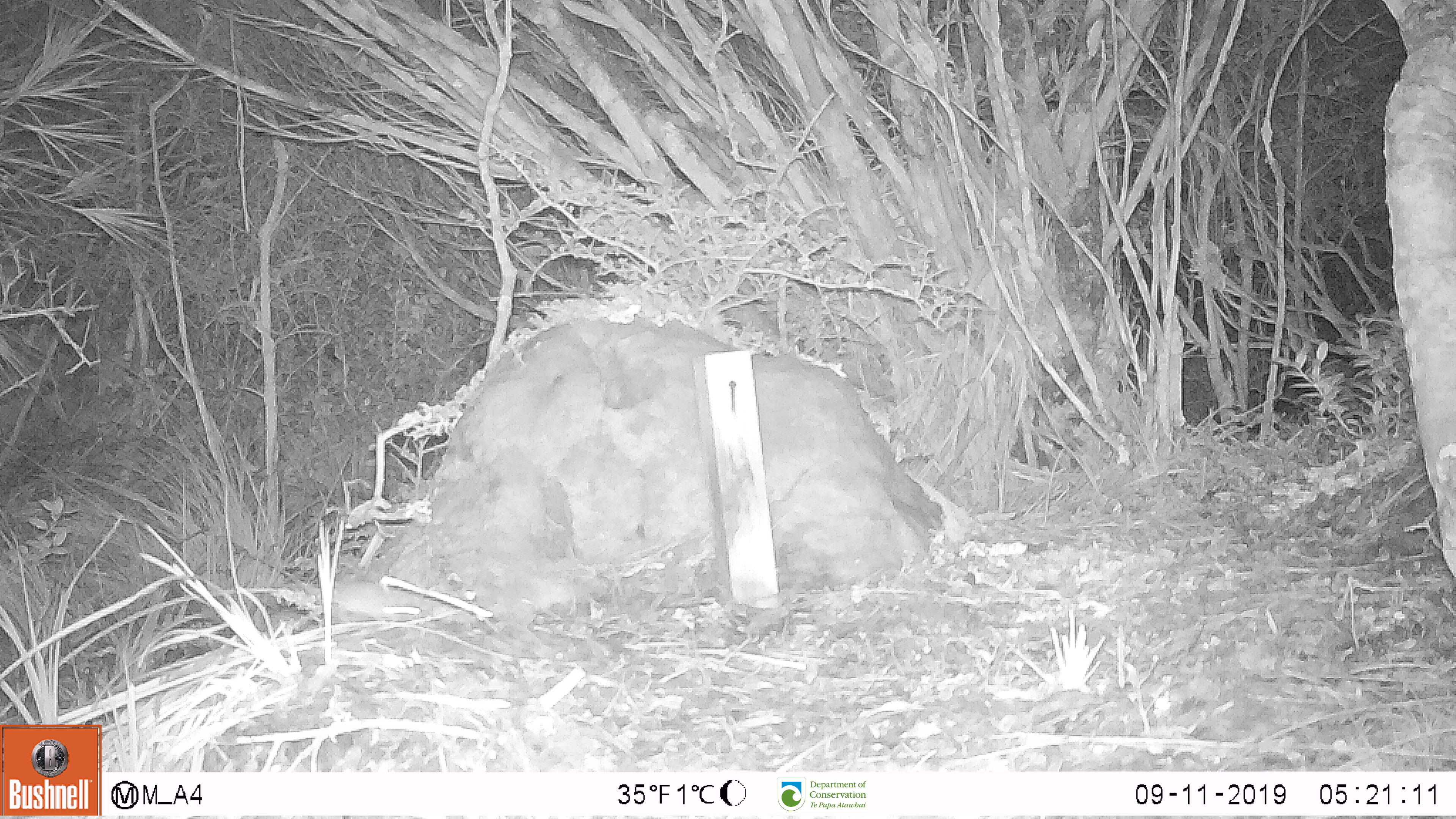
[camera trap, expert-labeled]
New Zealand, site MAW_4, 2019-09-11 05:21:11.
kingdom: Animalia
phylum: Chordata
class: Mammalia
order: Rodentia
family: Muridae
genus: Mus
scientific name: Mus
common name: mouse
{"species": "mouse (Mus)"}